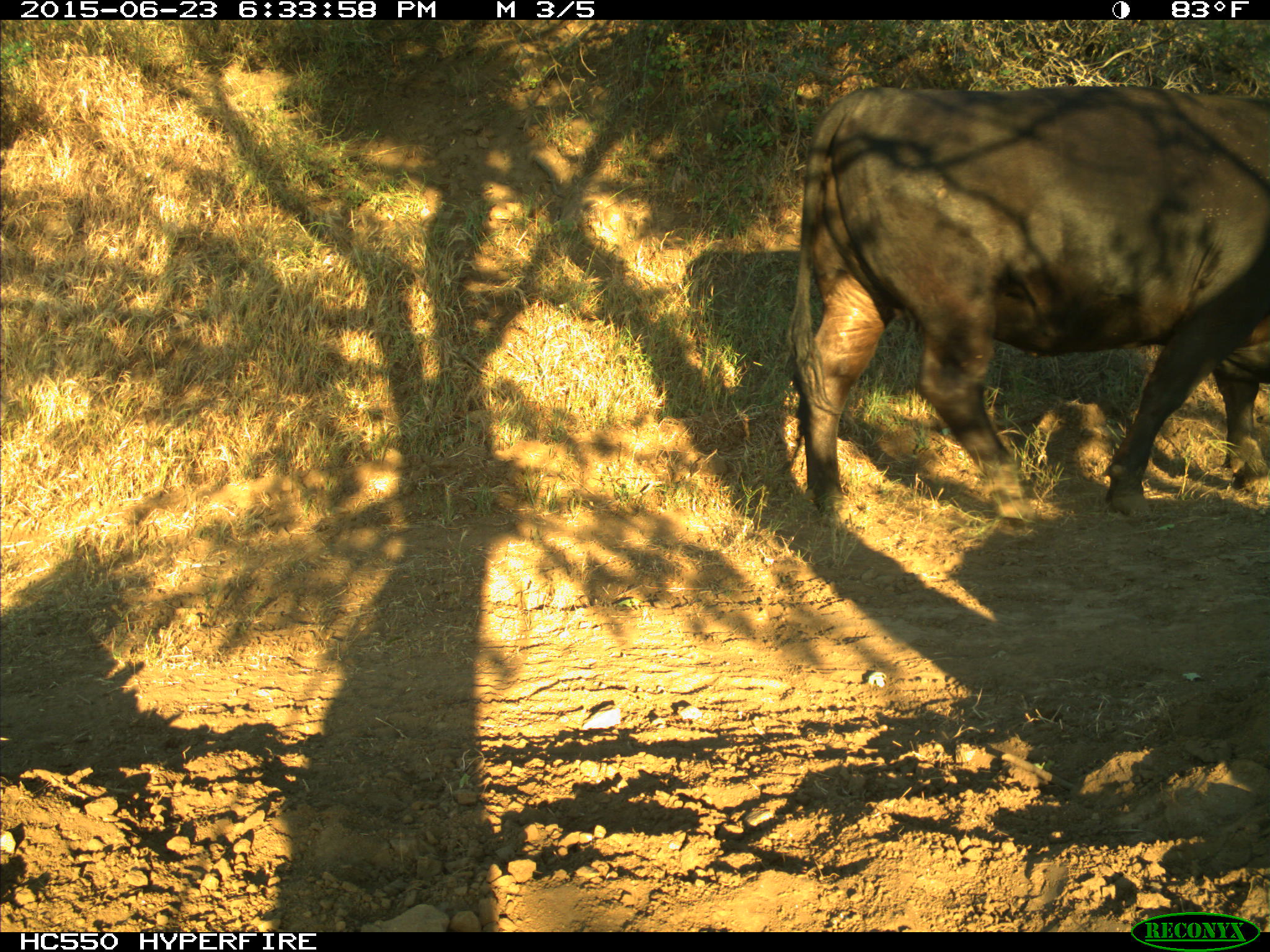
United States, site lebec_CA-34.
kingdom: Animalia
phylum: Chordata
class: Mammalia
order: Artiodactyla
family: Bovidae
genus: Bos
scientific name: Bos taurus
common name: domestic cow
Bos taurus (domestic cow).